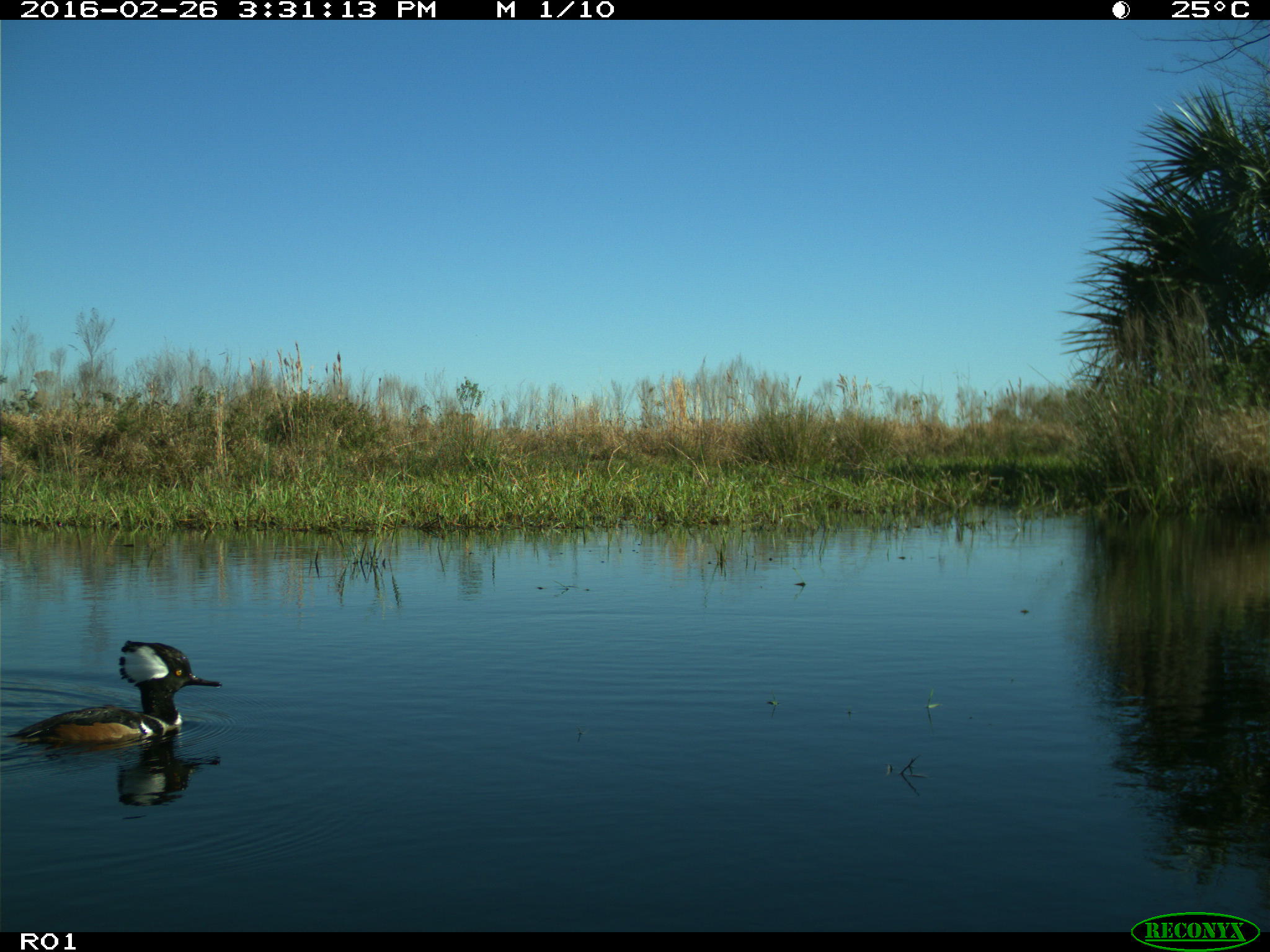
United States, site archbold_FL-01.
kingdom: Animalia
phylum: Chordata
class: Aves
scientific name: Aves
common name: birds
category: unidentified bird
Unidentified bird (birds) (Aves).